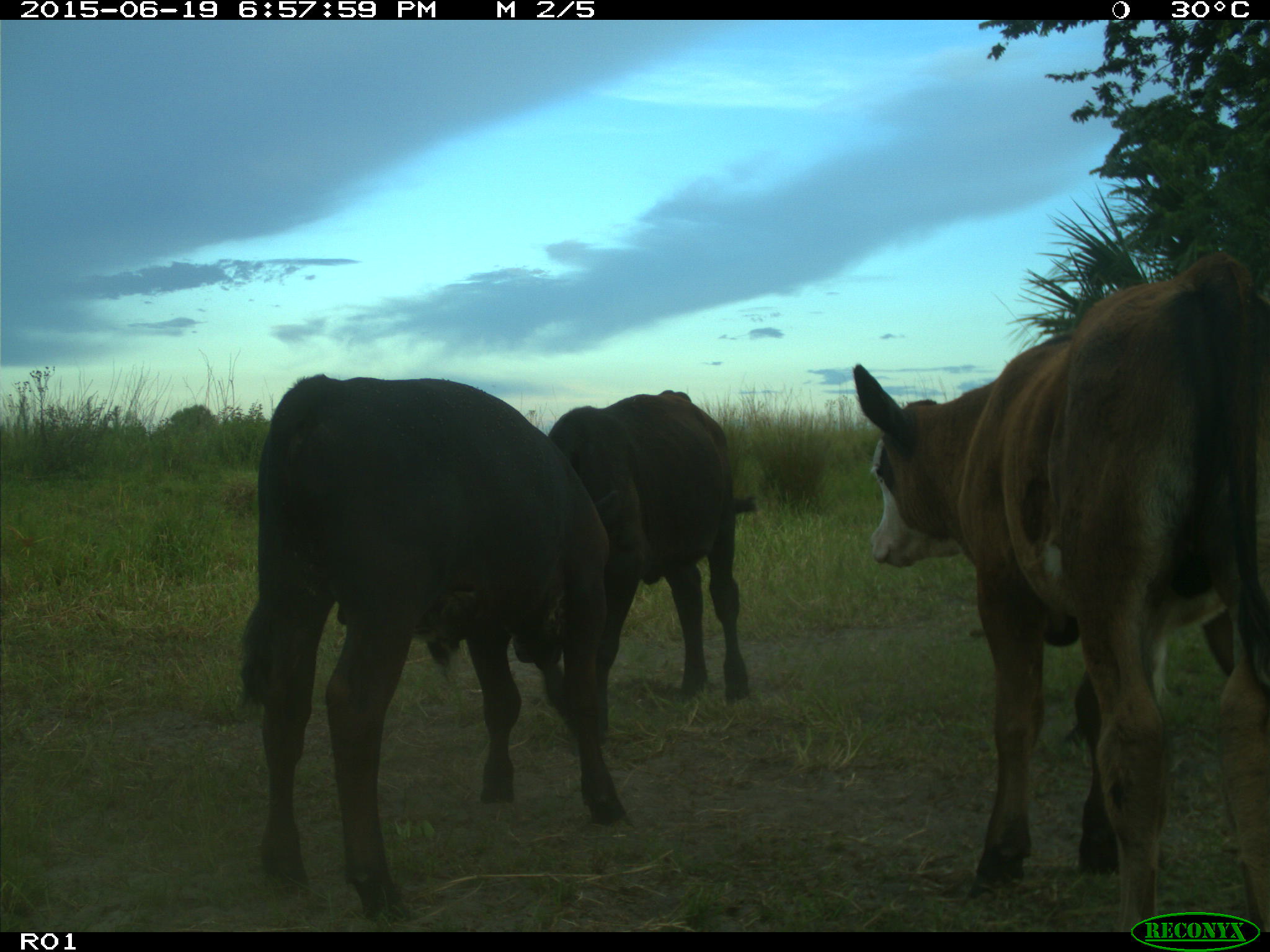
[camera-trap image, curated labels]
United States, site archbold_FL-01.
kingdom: Animalia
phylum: Chordata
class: Mammalia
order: Artiodactyla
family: Bovidae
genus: Bos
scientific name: Bos taurus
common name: domestic cow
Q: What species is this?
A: Bos taurus (domestic cow).